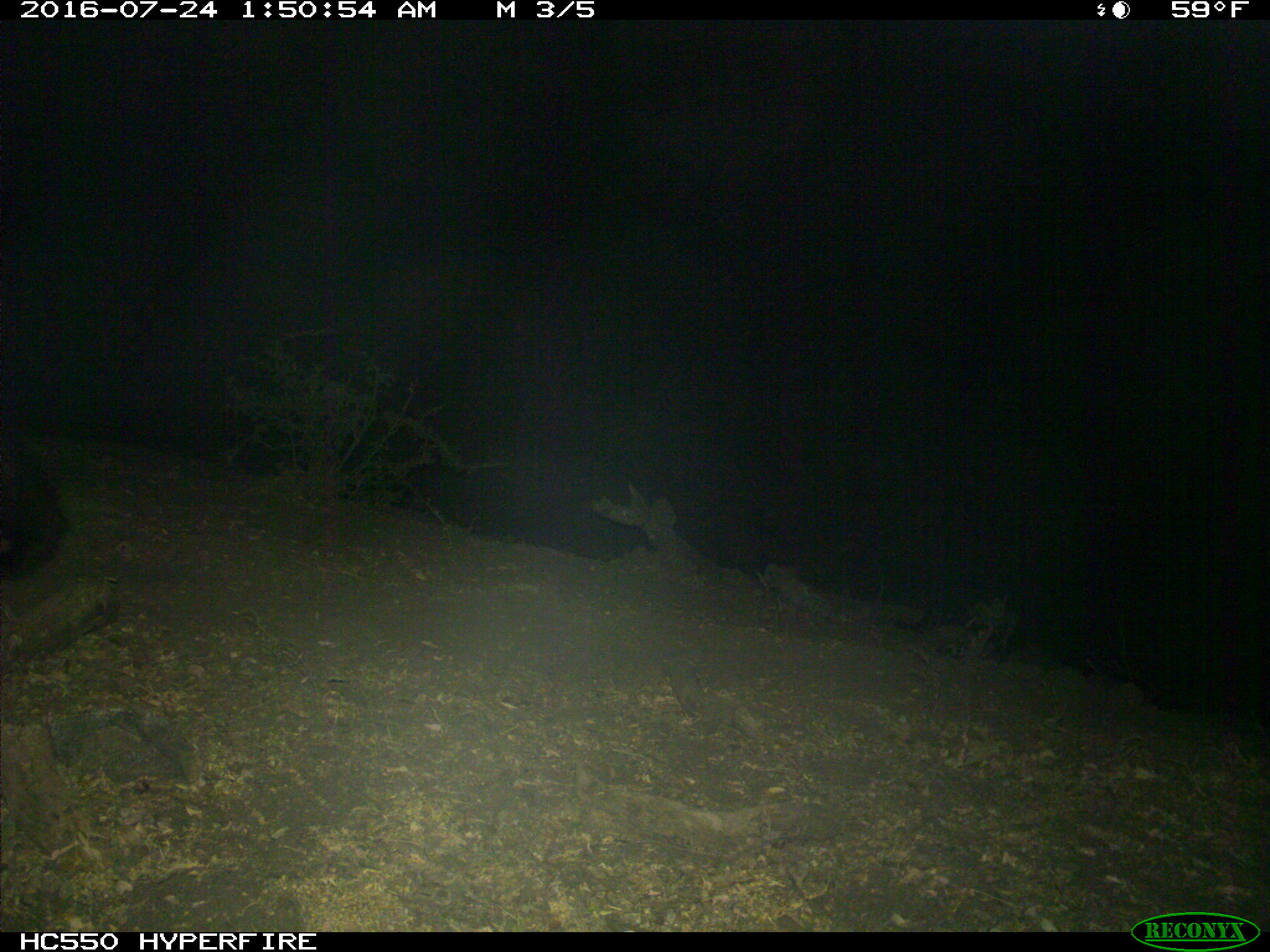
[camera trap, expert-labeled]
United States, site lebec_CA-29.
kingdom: Animalia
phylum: Chordata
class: Mammalia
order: Carnivora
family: Ursidae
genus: Ursus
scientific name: Ursus americanus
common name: american black bear